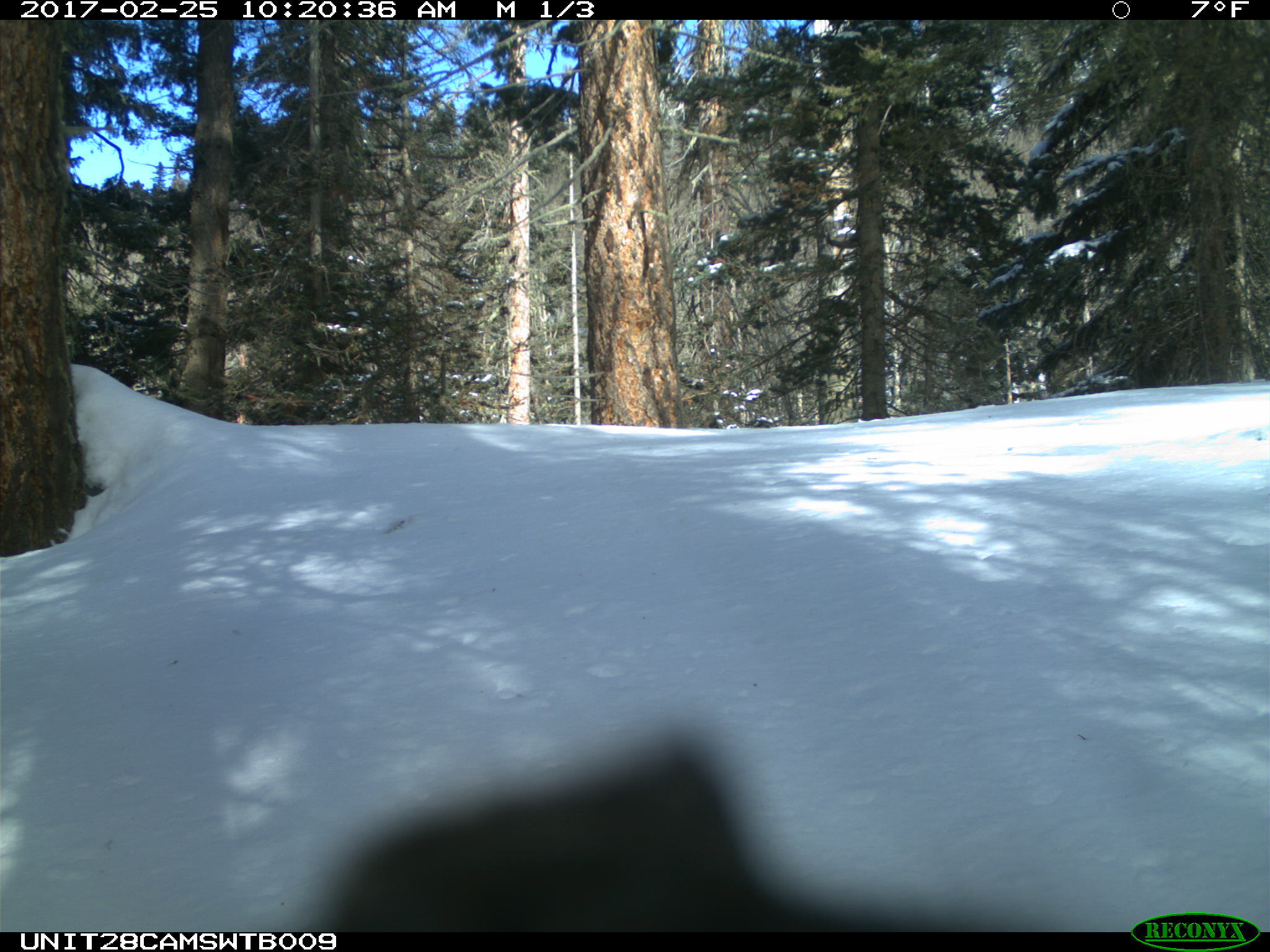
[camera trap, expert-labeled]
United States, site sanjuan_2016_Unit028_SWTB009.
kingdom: Animalia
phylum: Chordata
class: Mammalia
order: Rodentia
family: Sciuridae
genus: Tamiasciurus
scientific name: Tamiasciurus hudsonicus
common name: american red squirrel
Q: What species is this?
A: Tamiasciurus hudsonicus (american red squirrel).